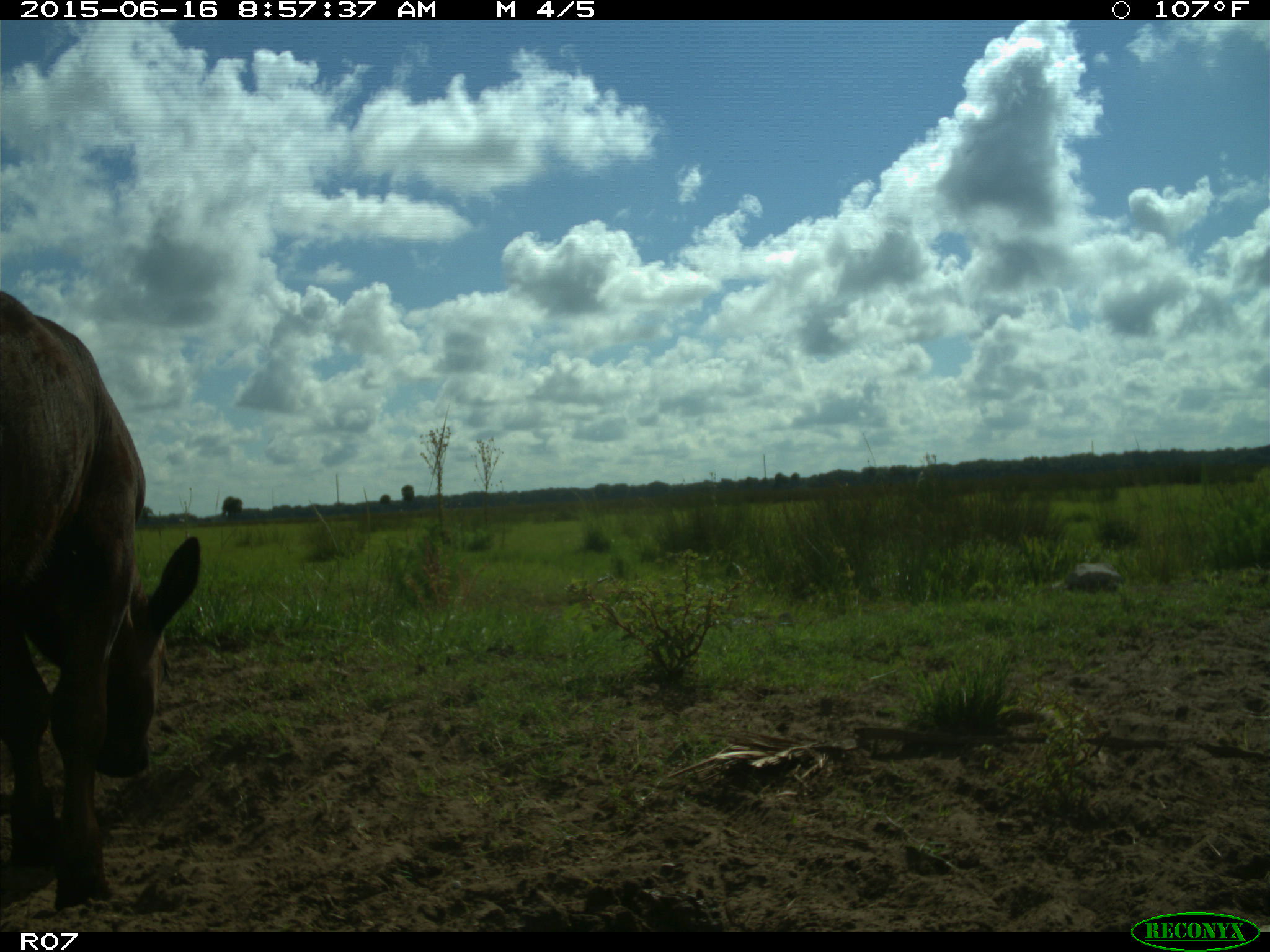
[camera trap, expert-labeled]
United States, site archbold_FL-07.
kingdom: Animalia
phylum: Chordata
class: Mammalia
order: Artiodactyla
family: Bovidae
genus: Bos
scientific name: Bos taurus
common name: domestic cow